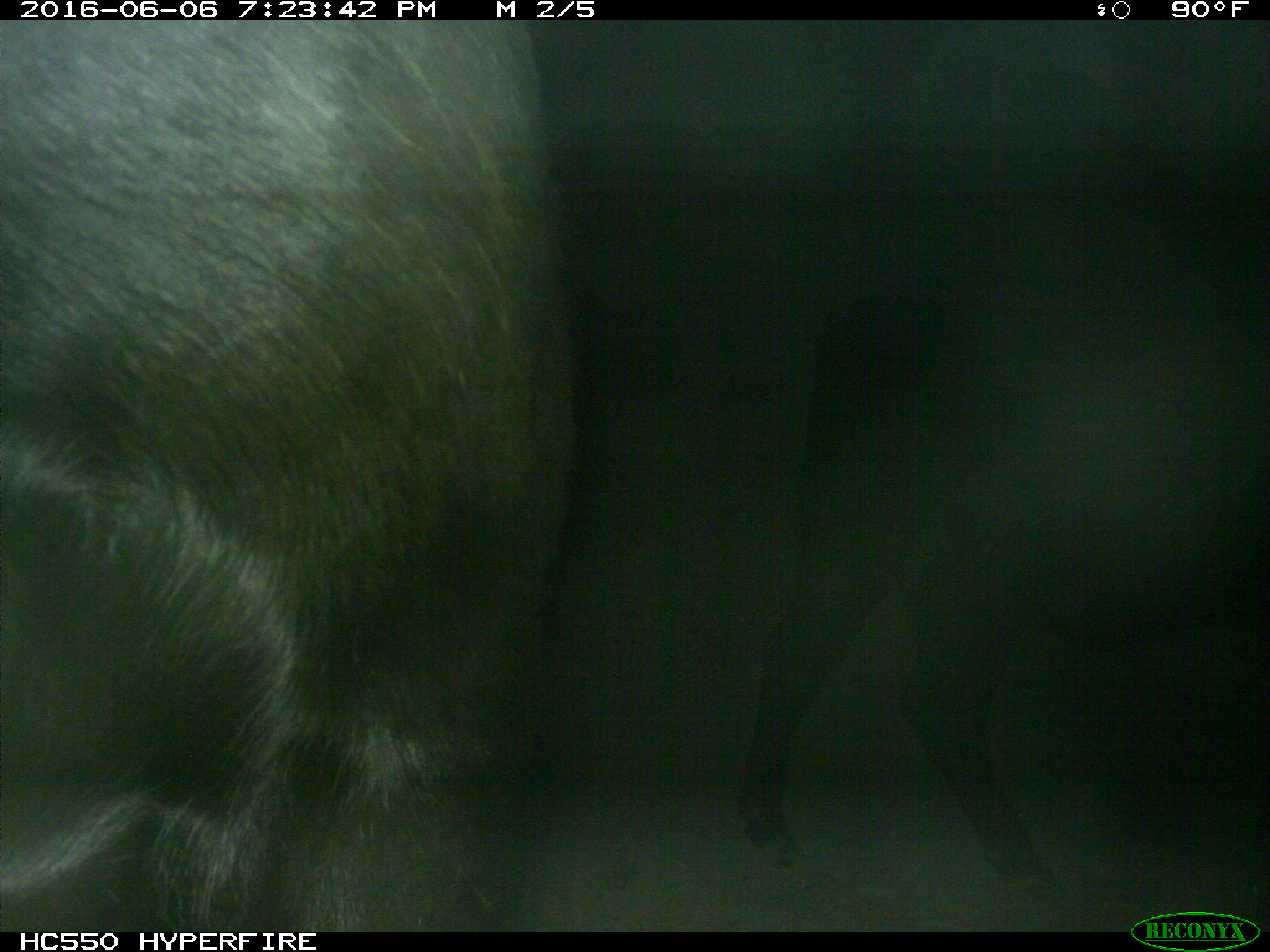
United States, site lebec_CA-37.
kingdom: Animalia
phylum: Chordata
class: Mammalia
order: Artiodactyla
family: Bovidae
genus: Bos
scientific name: Bos taurus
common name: domestic cow